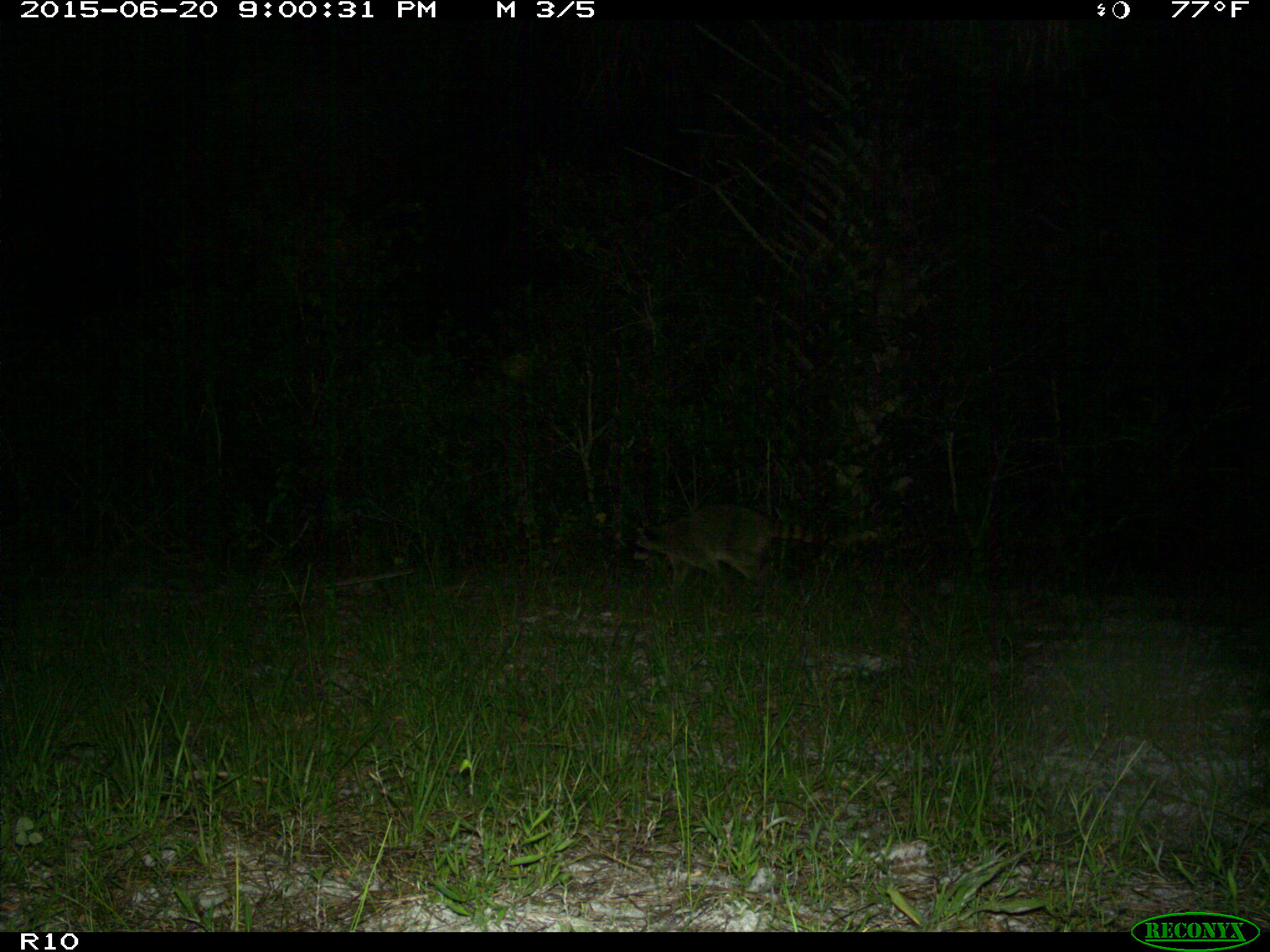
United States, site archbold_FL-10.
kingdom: Animalia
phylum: Chordata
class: Mammalia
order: Carnivora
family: Procyonidae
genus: Procyon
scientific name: Procyon lotor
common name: common raccoon